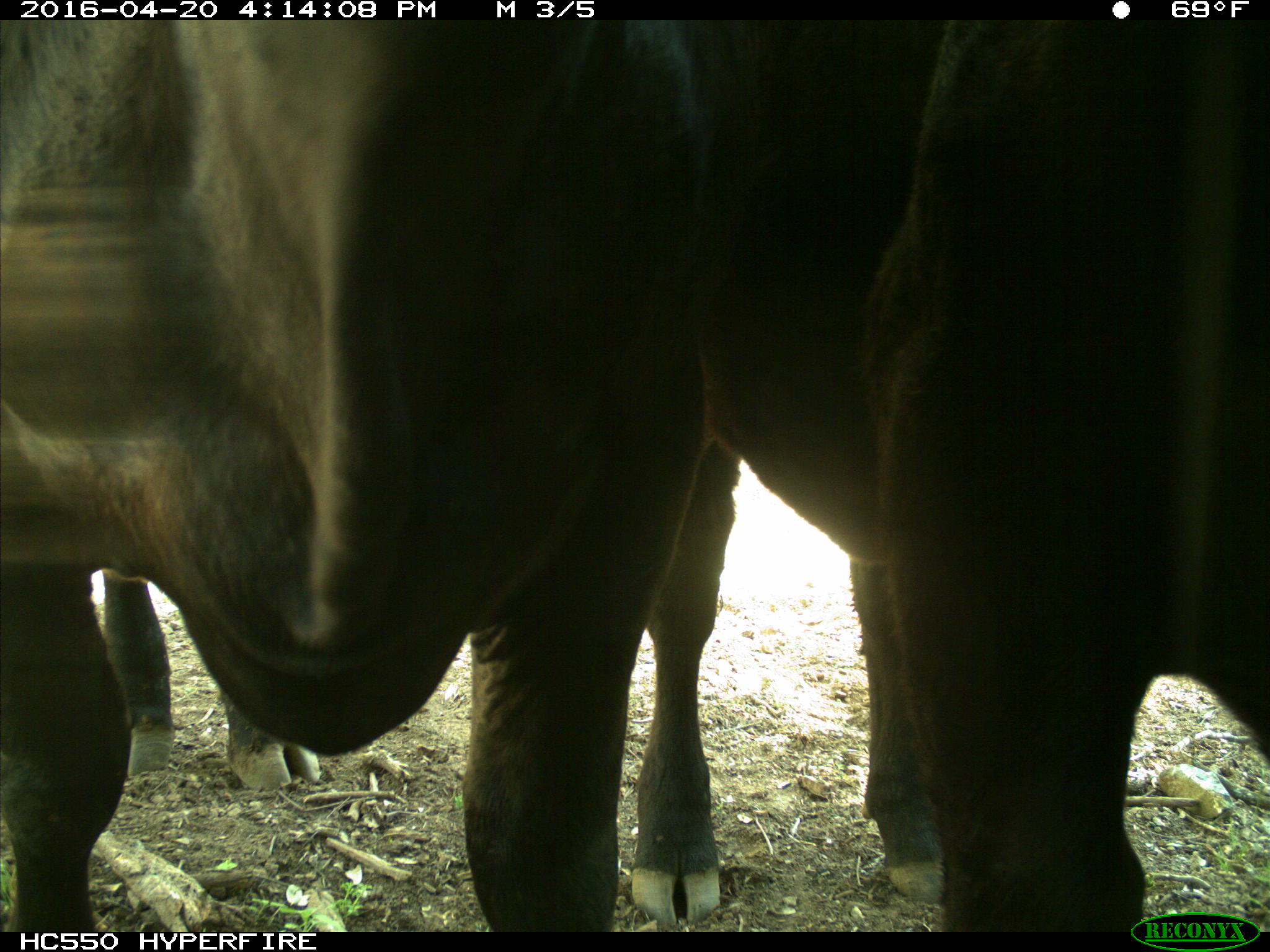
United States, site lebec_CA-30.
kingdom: Animalia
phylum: Chordata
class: Mammalia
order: Artiodactyla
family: Bovidae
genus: Bos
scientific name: Bos taurus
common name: domestic cow